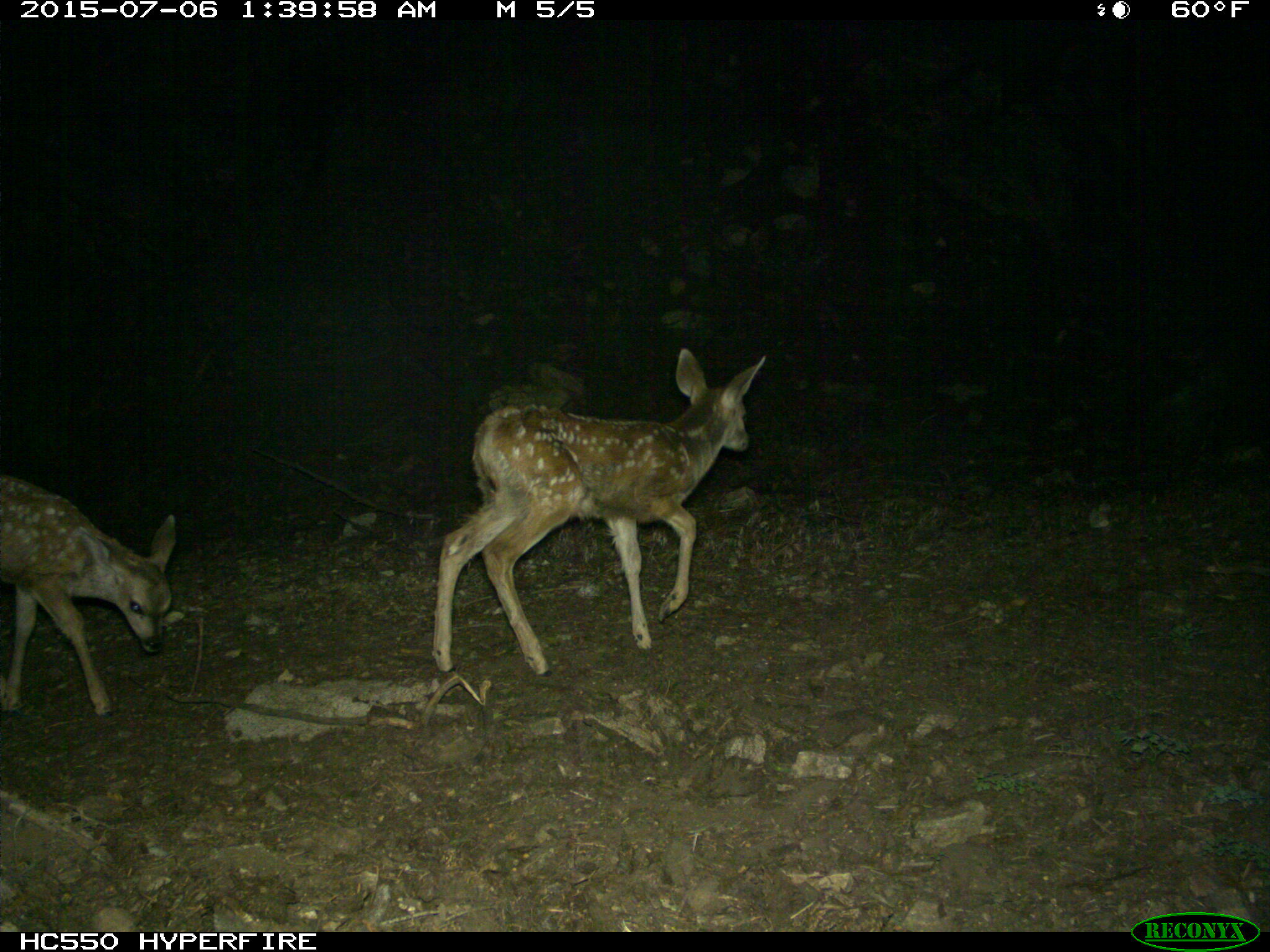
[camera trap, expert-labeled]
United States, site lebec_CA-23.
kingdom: Animalia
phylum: Chordata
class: Mammalia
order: Artiodactyla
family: Cervidae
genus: Odocoileus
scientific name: Odocoileus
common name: deer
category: unidentified deer